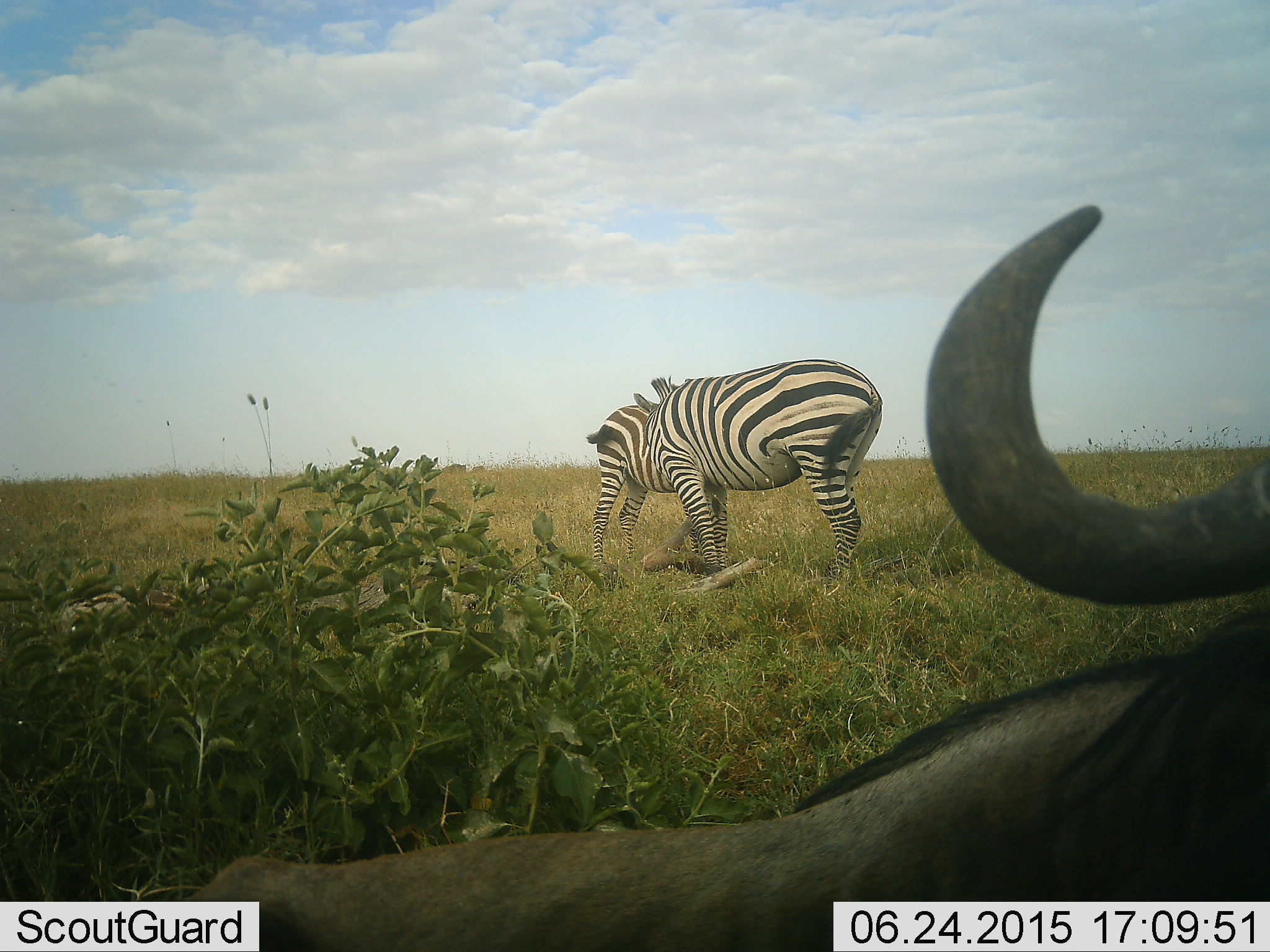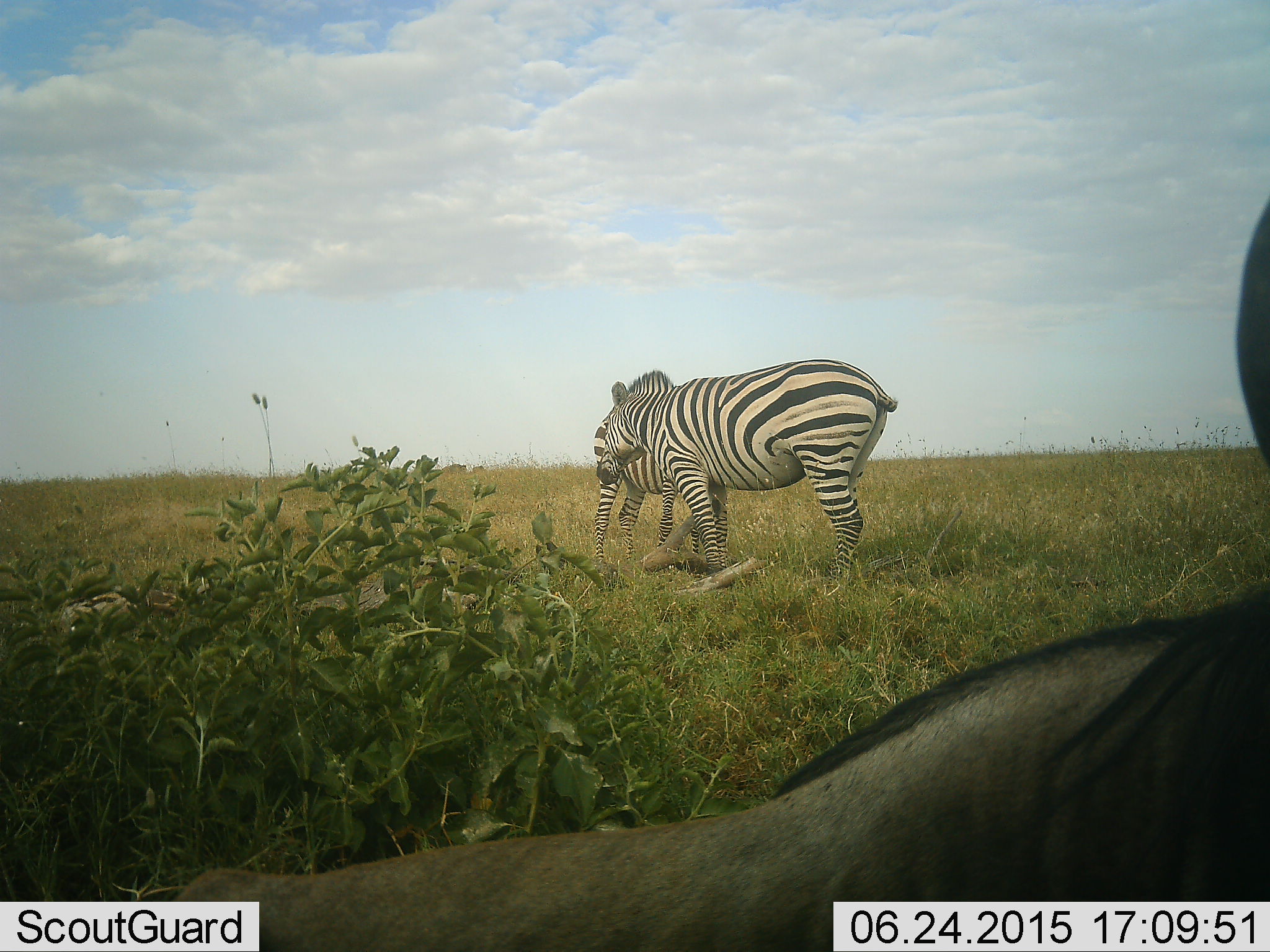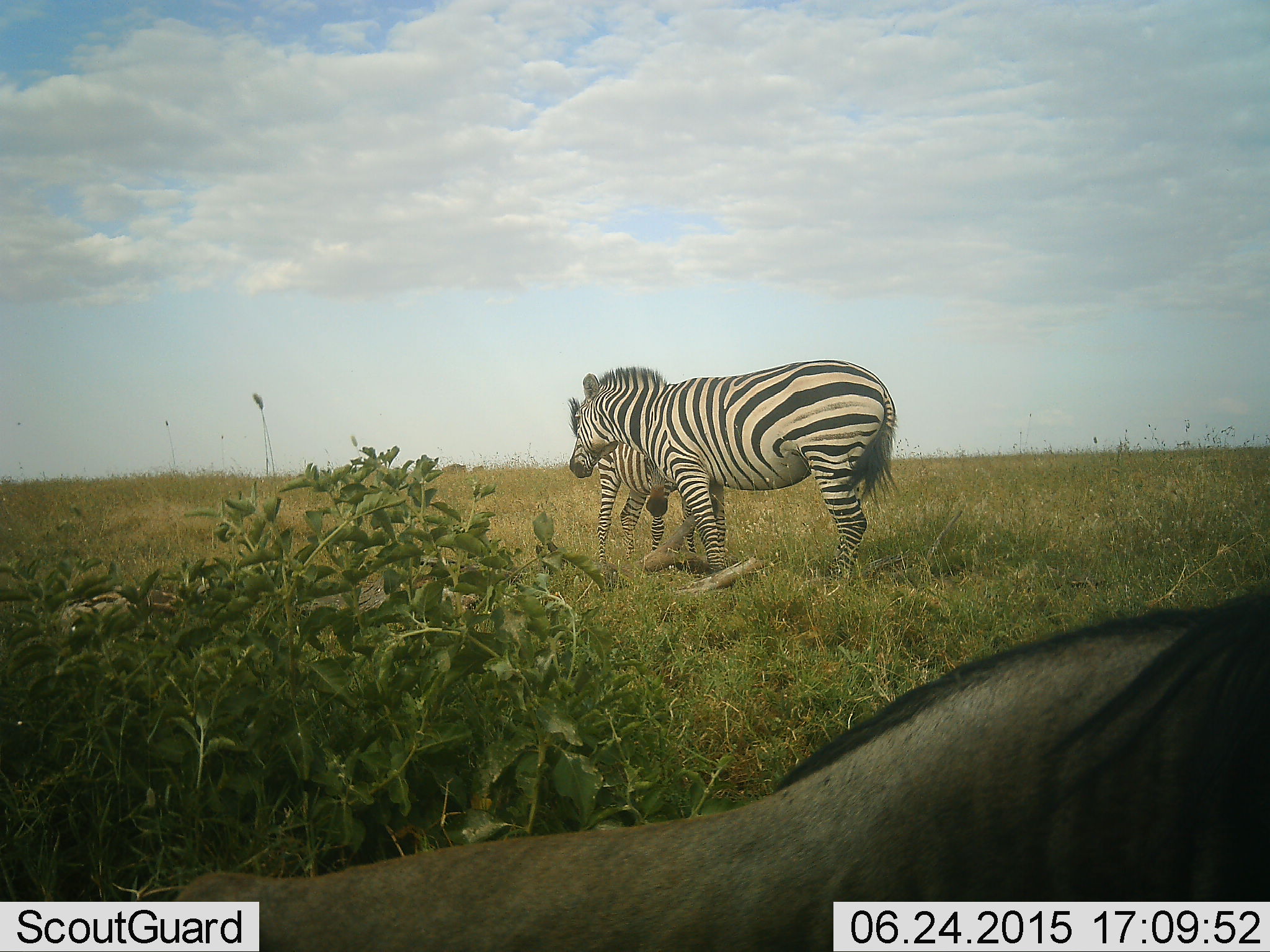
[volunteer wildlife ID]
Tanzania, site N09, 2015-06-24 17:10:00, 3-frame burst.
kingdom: Animalia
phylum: Chordata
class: Mammalia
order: Artiodactyla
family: Bovidae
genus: Connochaetes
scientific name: Connochaetes taurinus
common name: blue wildebeest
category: wildebeest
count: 1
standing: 30%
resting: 60%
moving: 20%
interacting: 0%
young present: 0%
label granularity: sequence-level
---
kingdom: Animalia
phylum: Chordata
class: Mammalia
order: Perissodactyla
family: Equidae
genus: Equus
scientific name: Equus quagga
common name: plains zebra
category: zebra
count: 2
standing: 46%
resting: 8%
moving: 23%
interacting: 69%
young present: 0%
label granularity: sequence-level